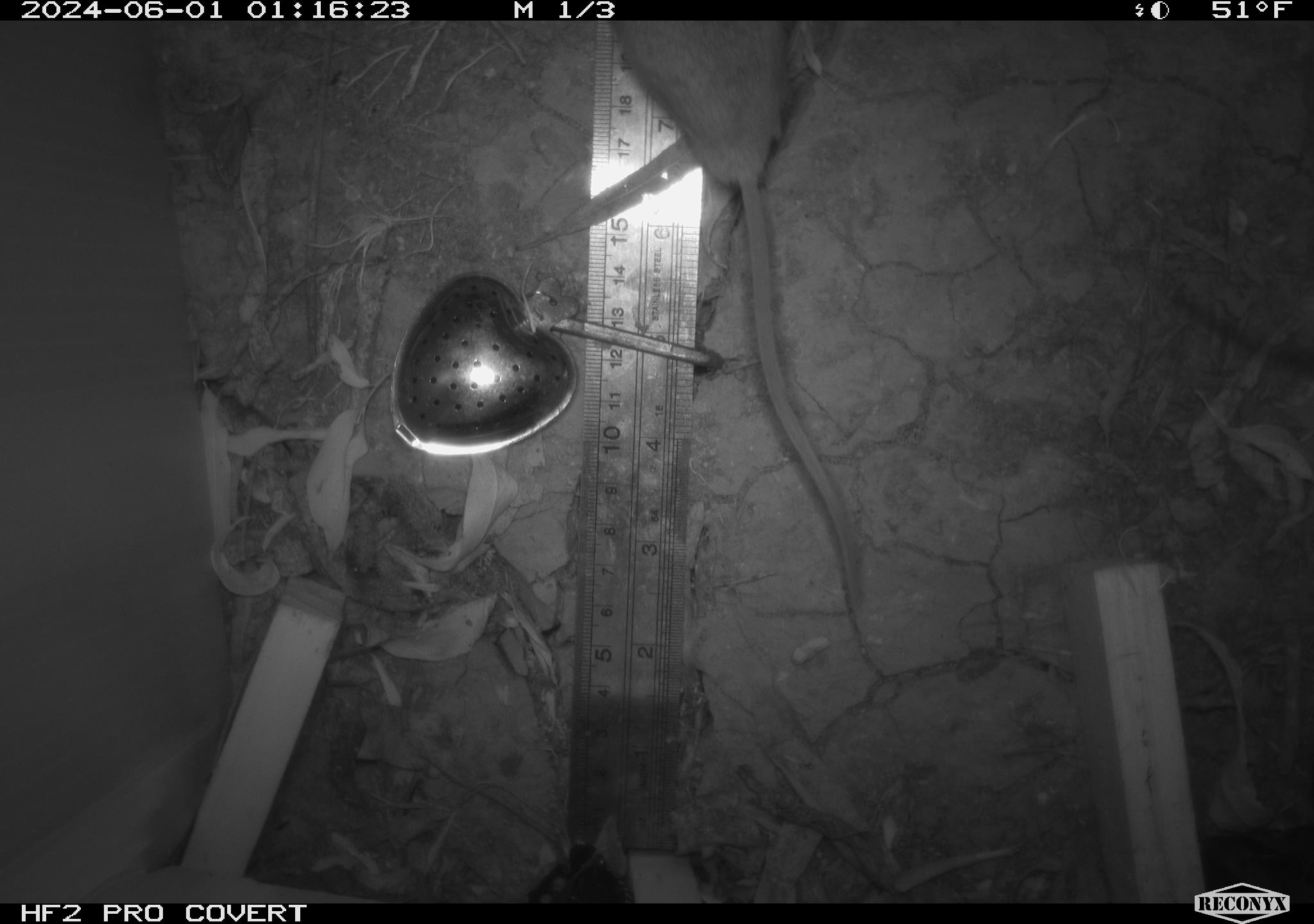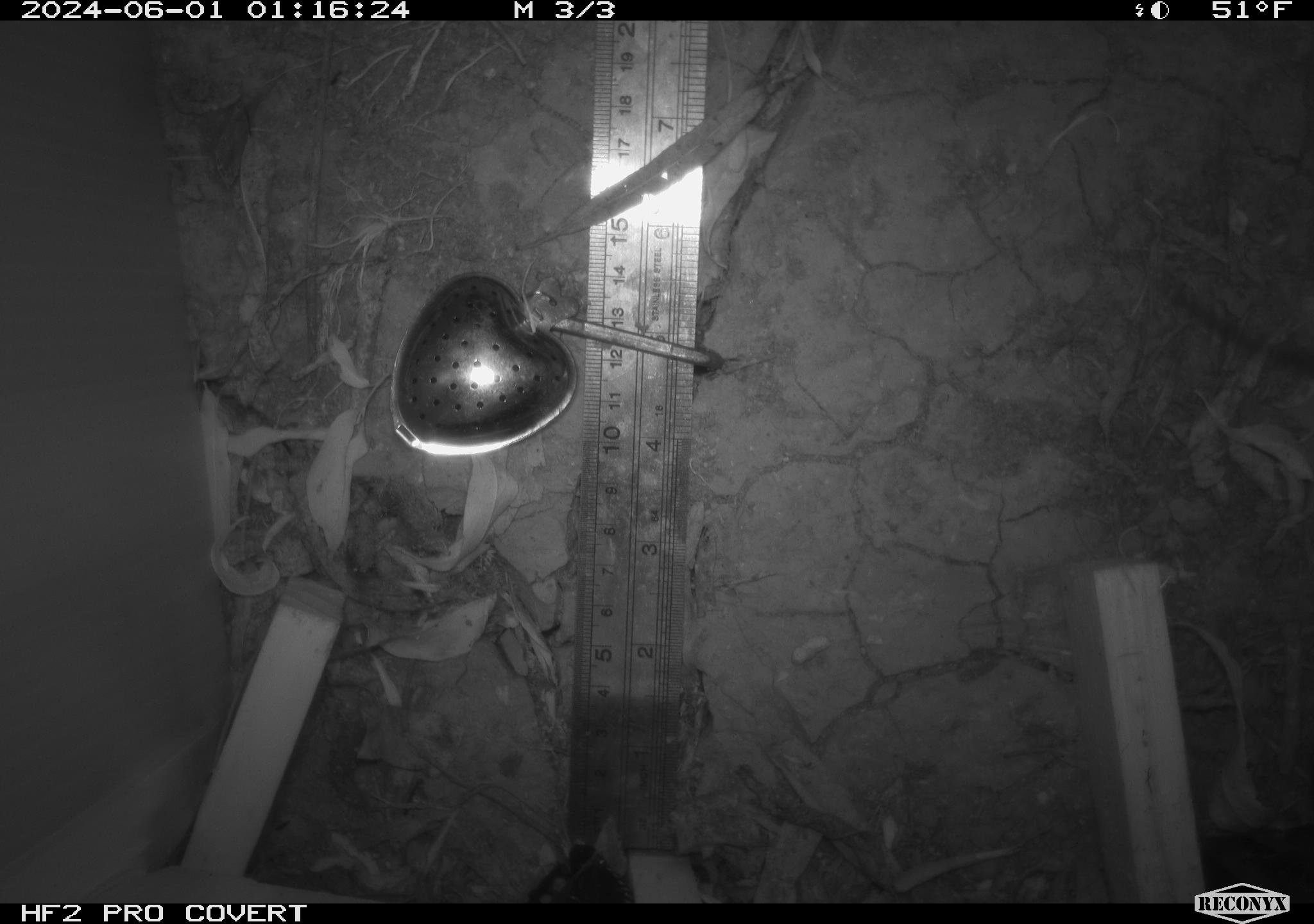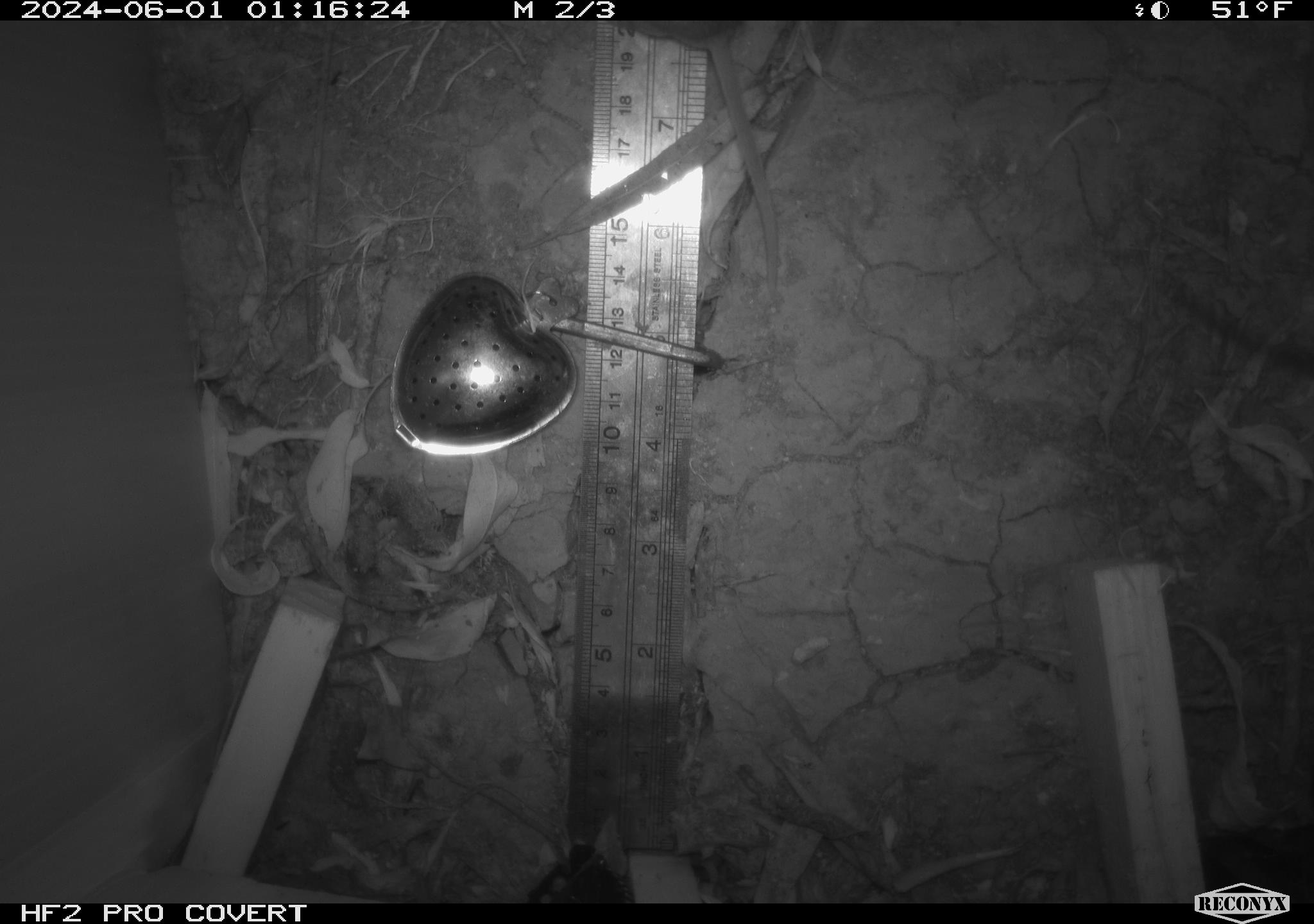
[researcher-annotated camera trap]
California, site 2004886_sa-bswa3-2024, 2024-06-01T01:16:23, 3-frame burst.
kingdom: Animalia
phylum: Chordata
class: Mammalia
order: Rodentia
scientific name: Rodentia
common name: mouse species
Mouse species (Rodentia).